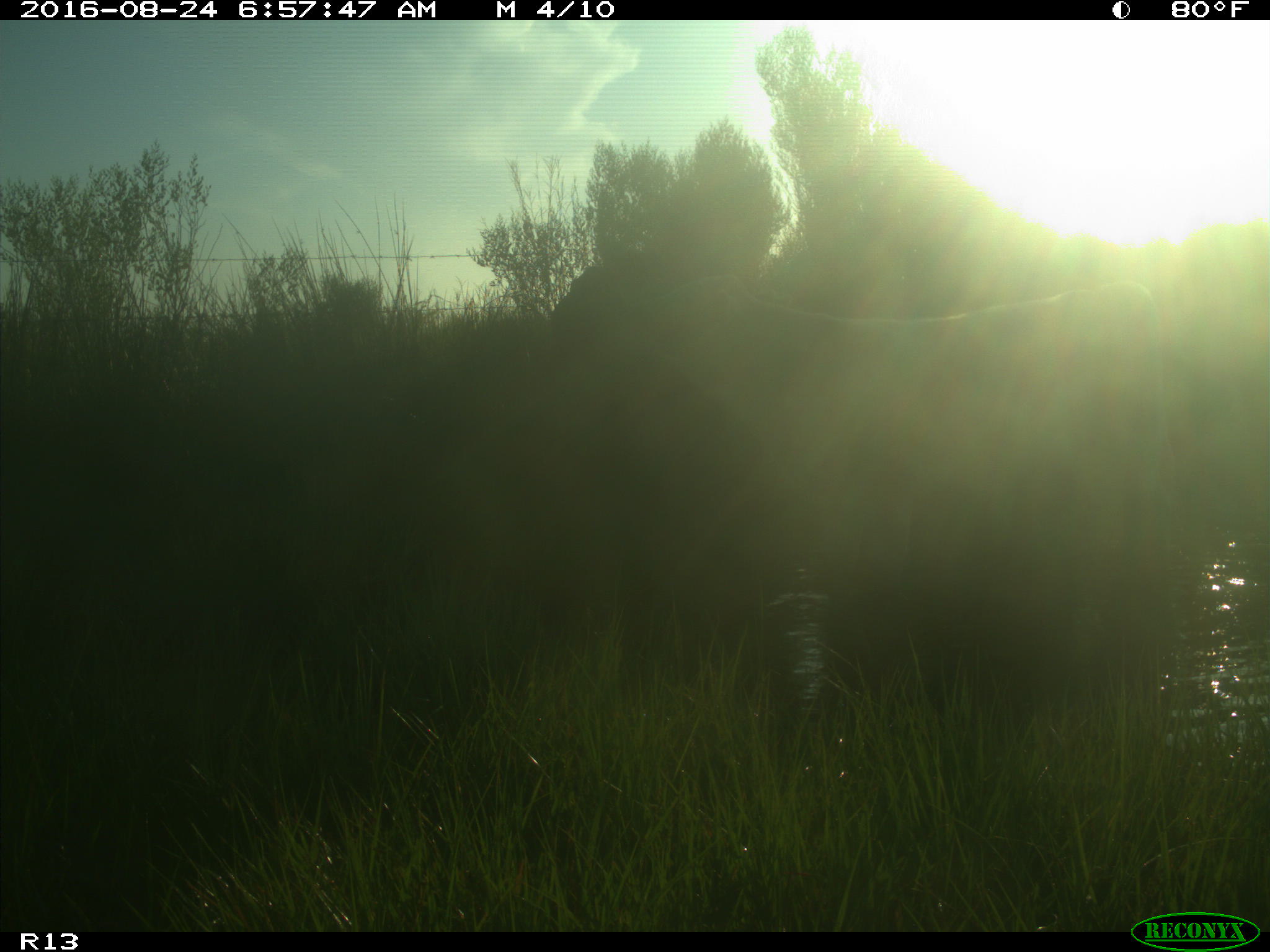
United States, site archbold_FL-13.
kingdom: Animalia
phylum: Chordata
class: Mammalia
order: Artiodactyla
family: Bovidae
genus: Bos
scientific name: Bos taurus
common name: domestic cow